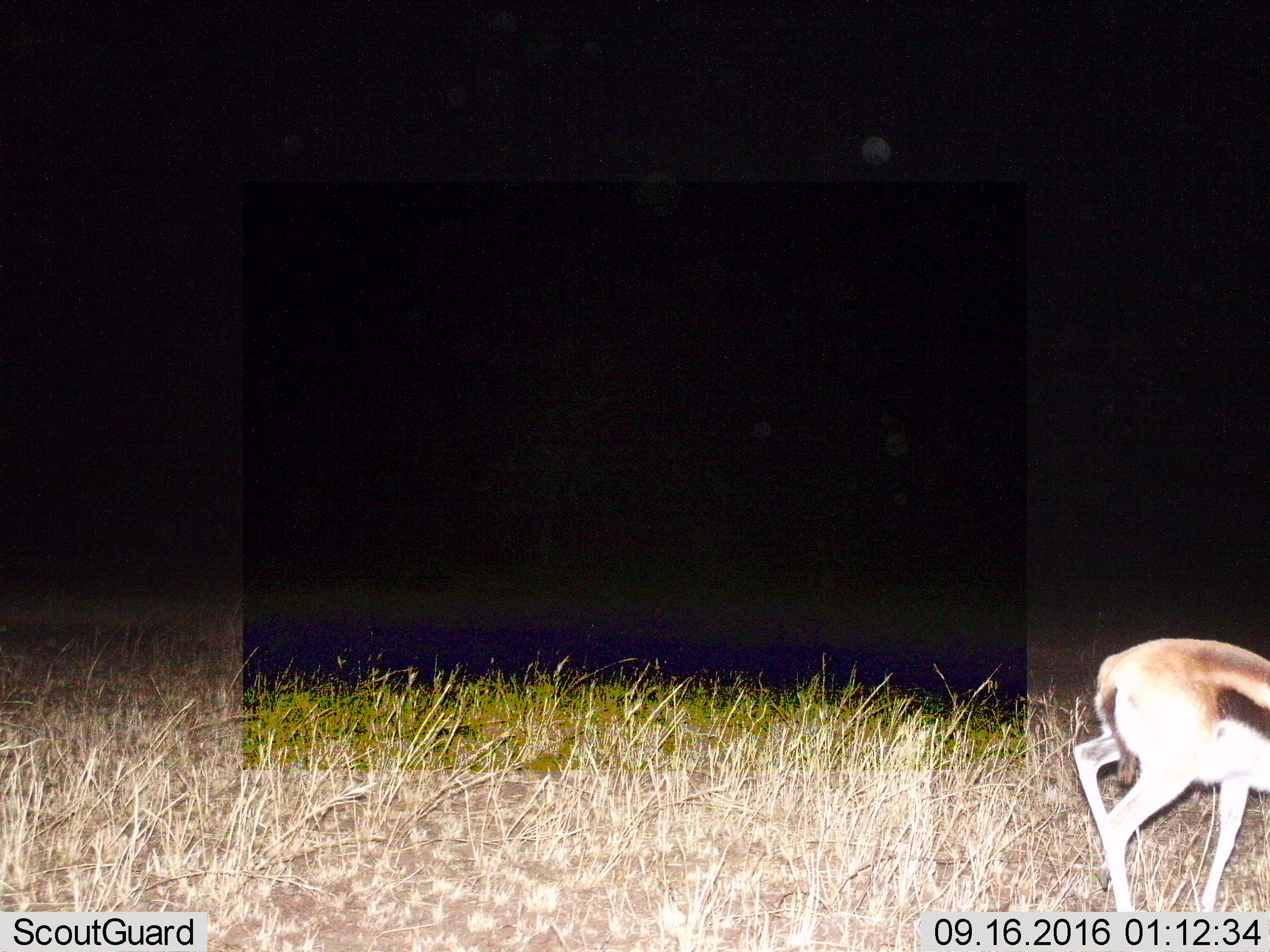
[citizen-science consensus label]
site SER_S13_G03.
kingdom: Animalia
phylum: Chordata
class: Mammalia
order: Artiodactyla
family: Bovidae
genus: Eudorcas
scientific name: Eudorcas thomsonii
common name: thomson's gazelle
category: gazellethomsons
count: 1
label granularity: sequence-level